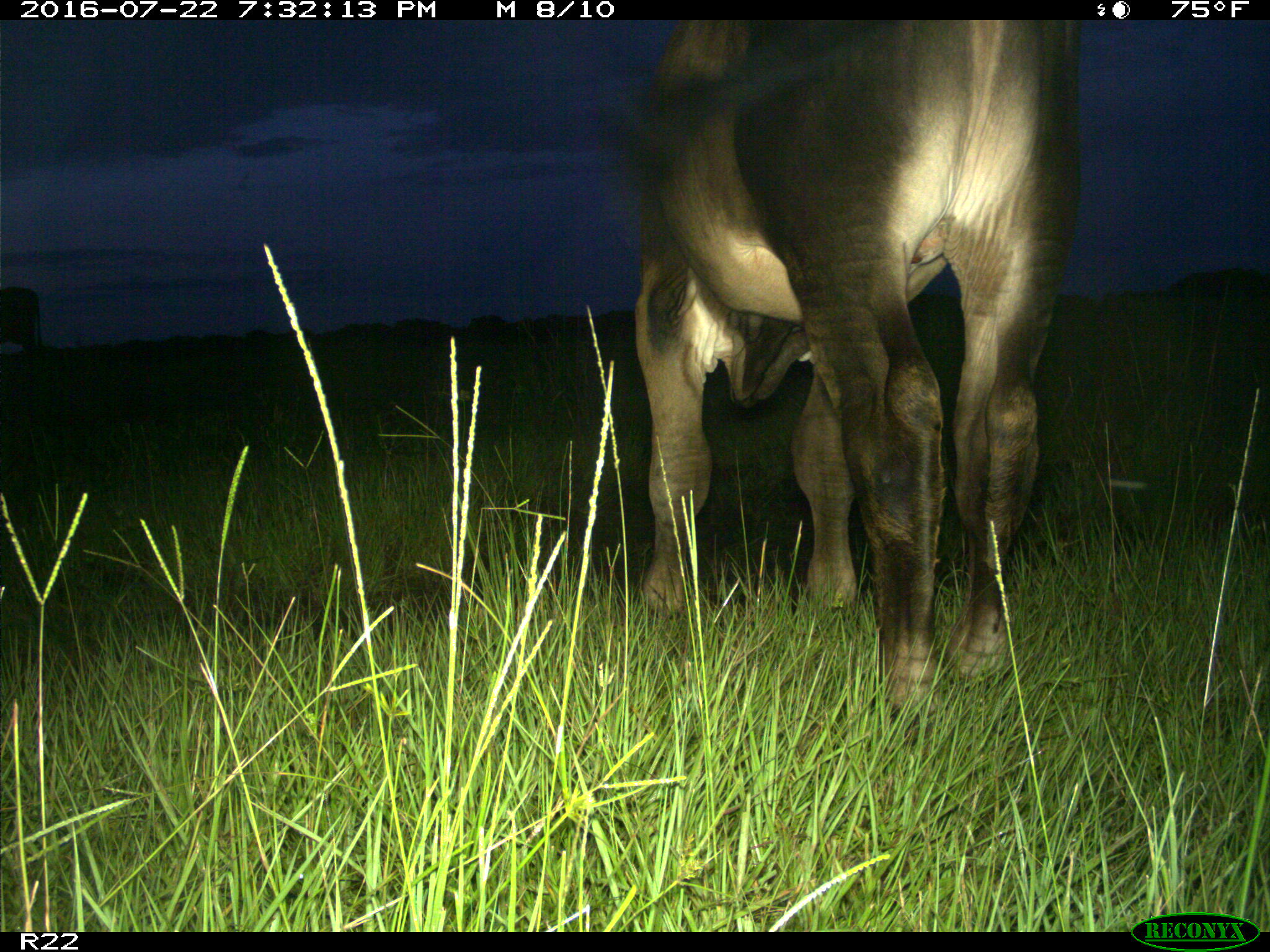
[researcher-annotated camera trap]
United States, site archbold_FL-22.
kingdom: Animalia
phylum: Chordata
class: Mammalia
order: Artiodactyla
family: Bovidae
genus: Bos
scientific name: Bos taurus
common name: domestic cow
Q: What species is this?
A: Bos taurus (domestic cow).